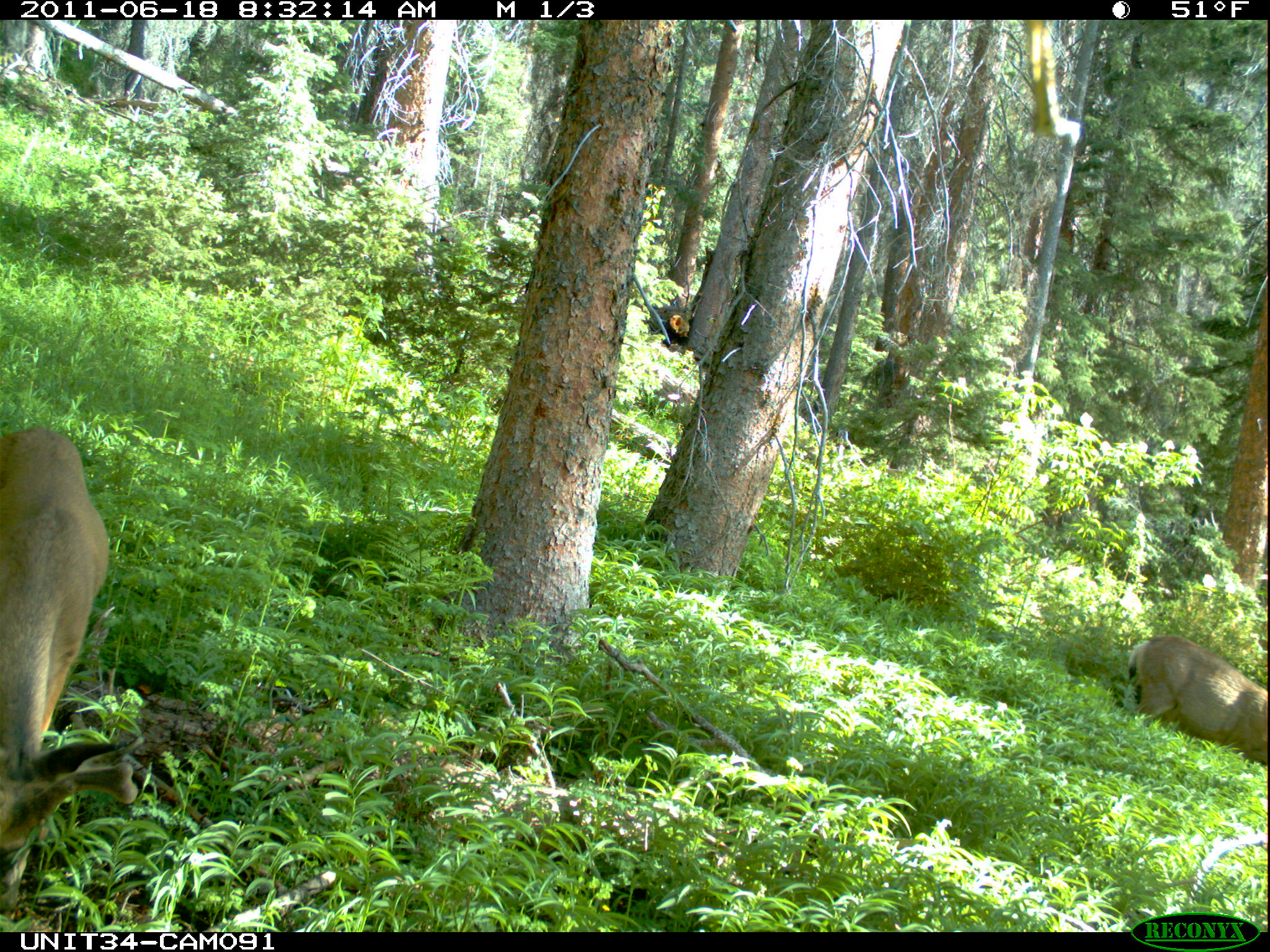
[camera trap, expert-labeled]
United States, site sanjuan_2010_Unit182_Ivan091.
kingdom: Animalia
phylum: Chordata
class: Mammalia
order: Artiodactyla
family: Cervidae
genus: Odocoileus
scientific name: Odocoileus hemionus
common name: mule deer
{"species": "Odocoileus hemionus (mule deer)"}